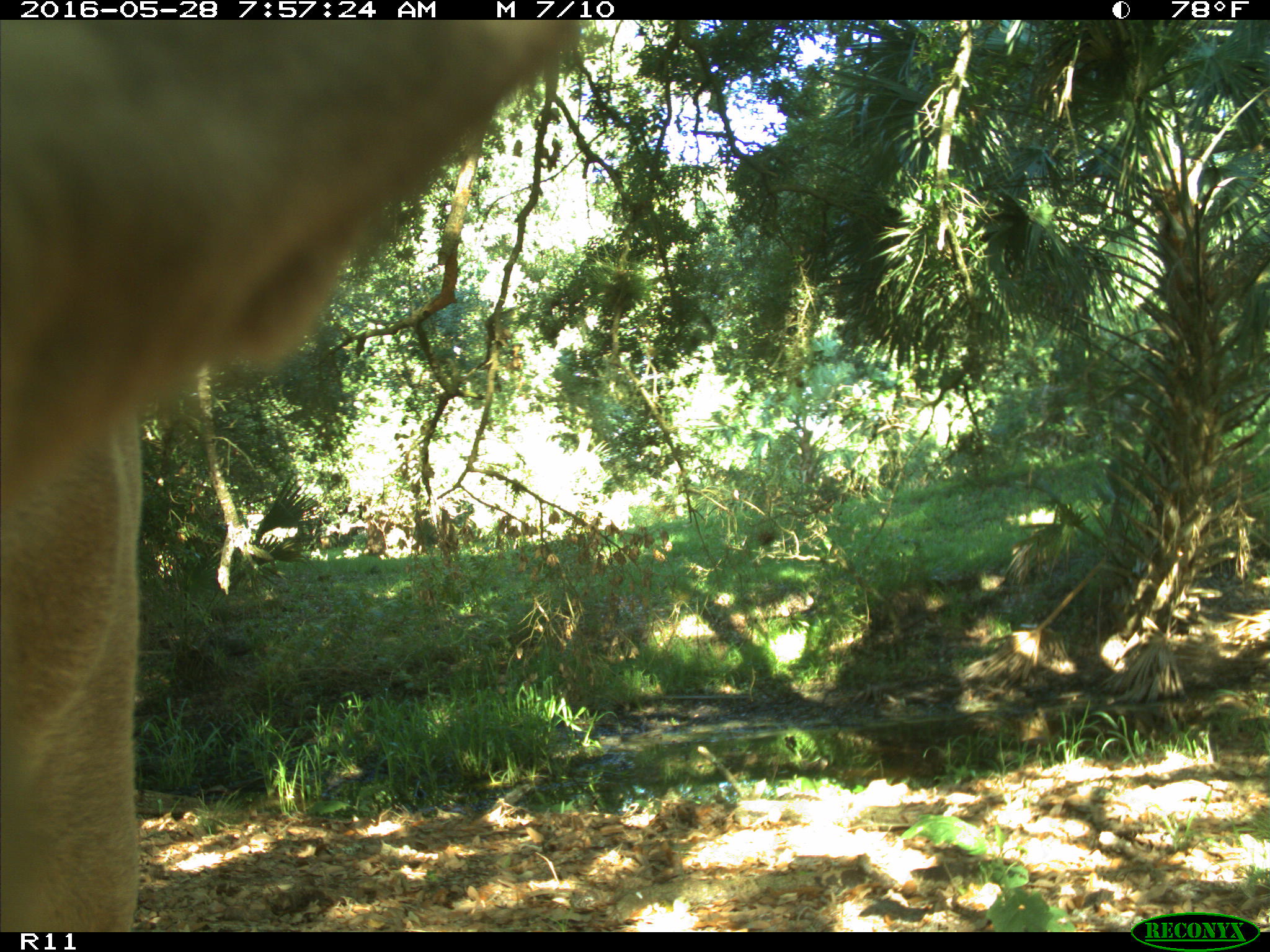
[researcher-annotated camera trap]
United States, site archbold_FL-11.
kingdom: Animalia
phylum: Chordata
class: Mammalia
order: Artiodactyla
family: Bovidae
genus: Bos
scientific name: Bos taurus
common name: domestic cow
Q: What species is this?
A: Bos taurus (domestic cow).